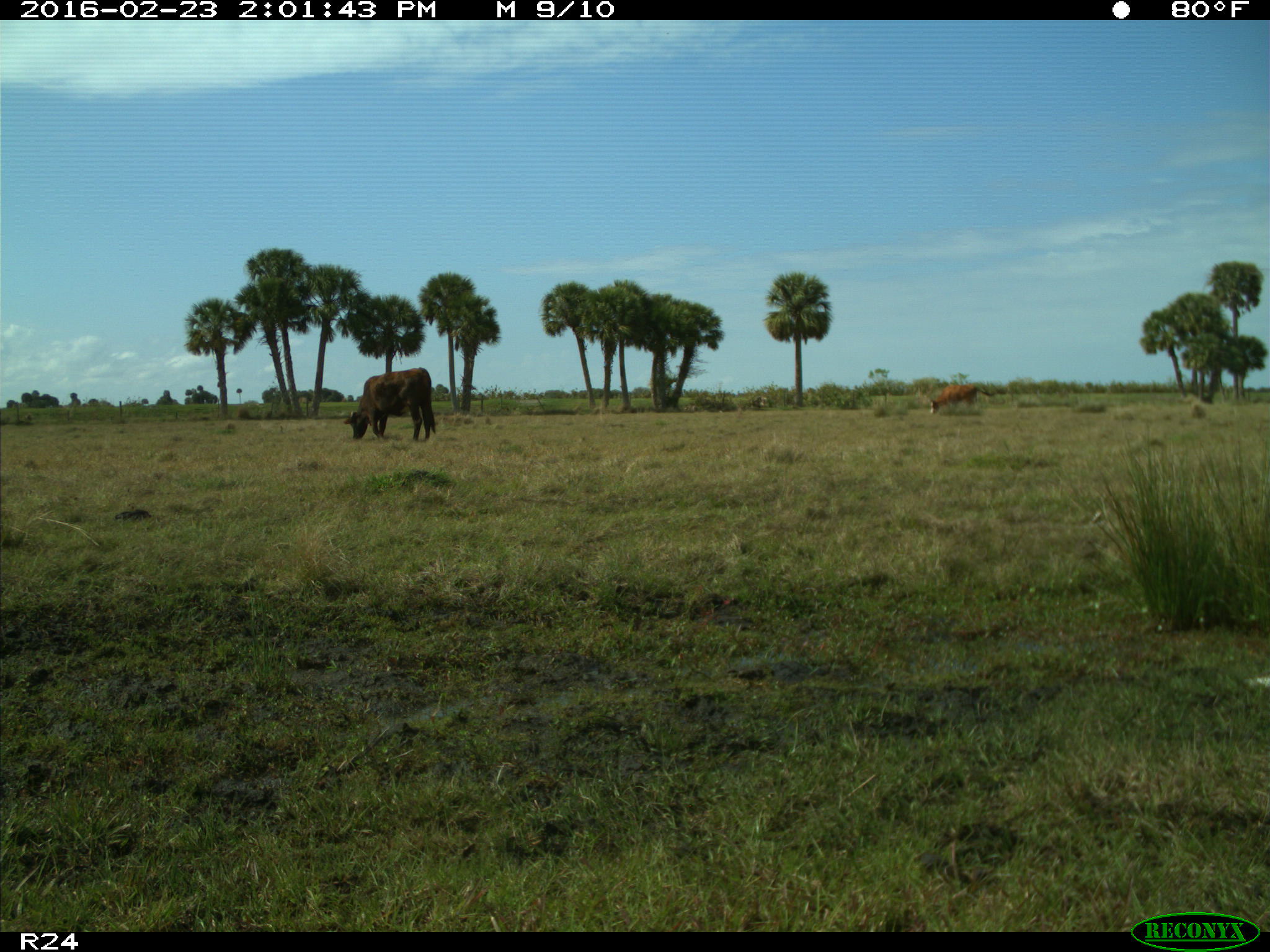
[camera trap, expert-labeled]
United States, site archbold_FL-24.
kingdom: Animalia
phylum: Chordata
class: Mammalia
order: Artiodactyla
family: Bovidae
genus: Bos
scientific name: Bos taurus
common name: domestic cow